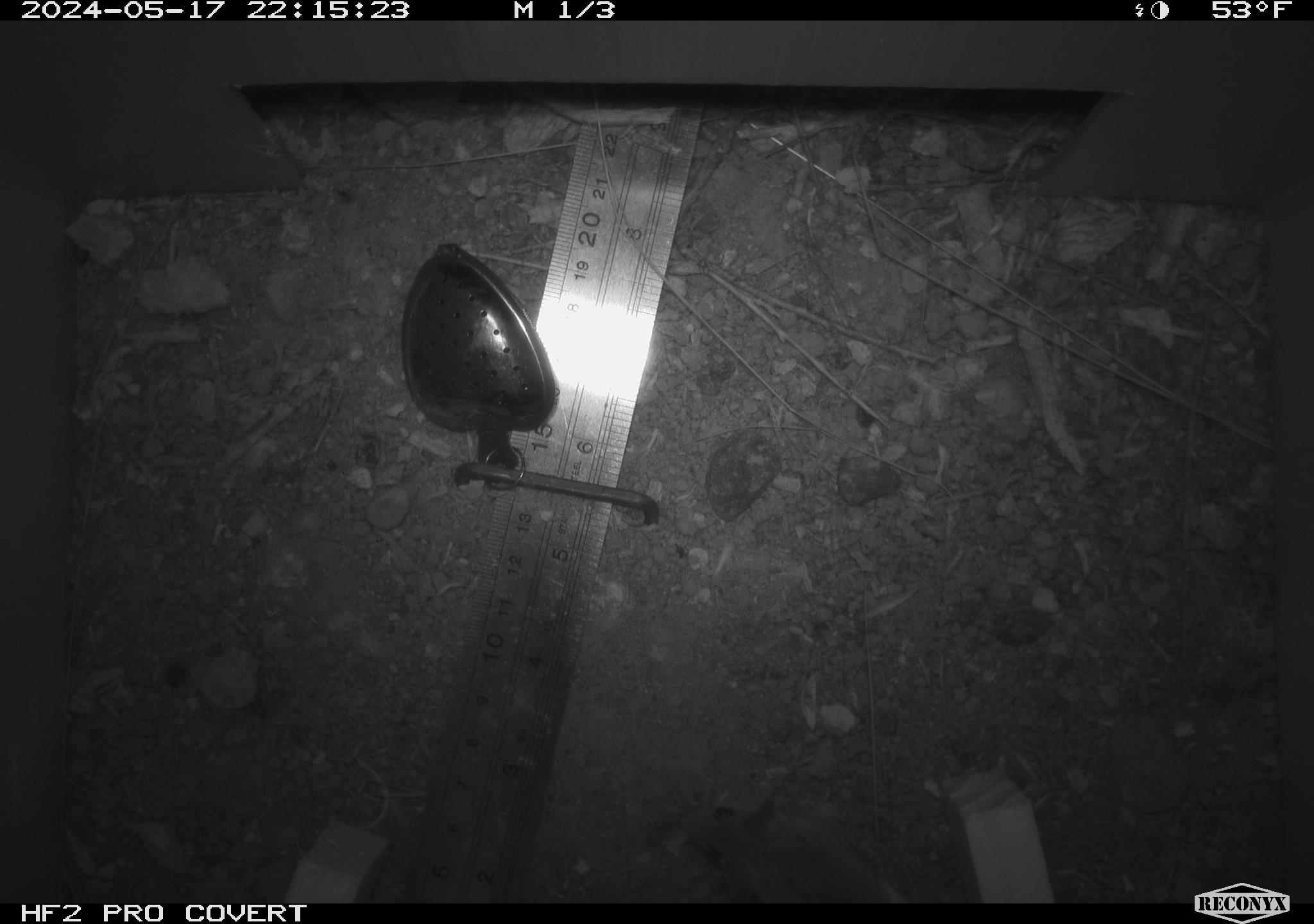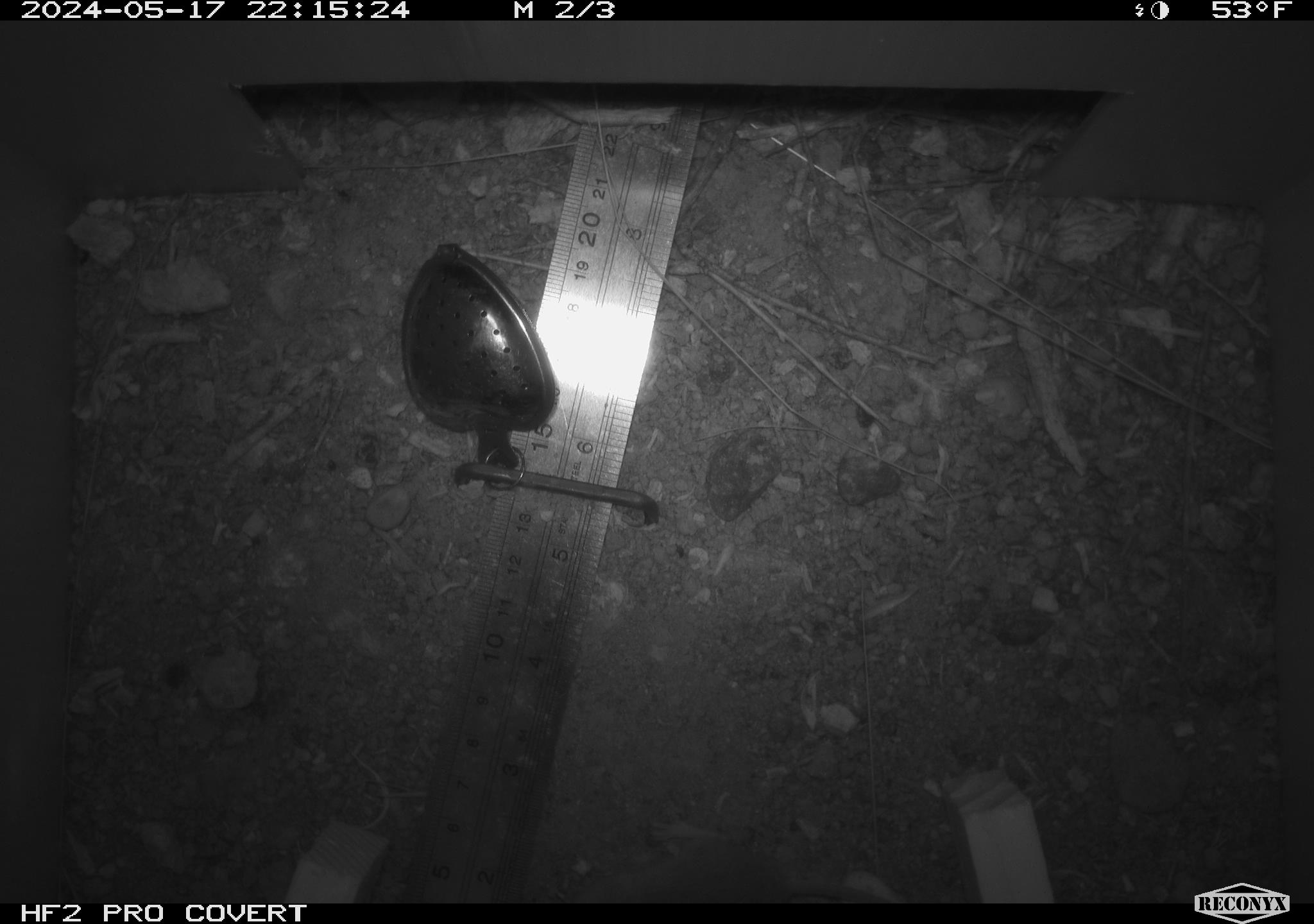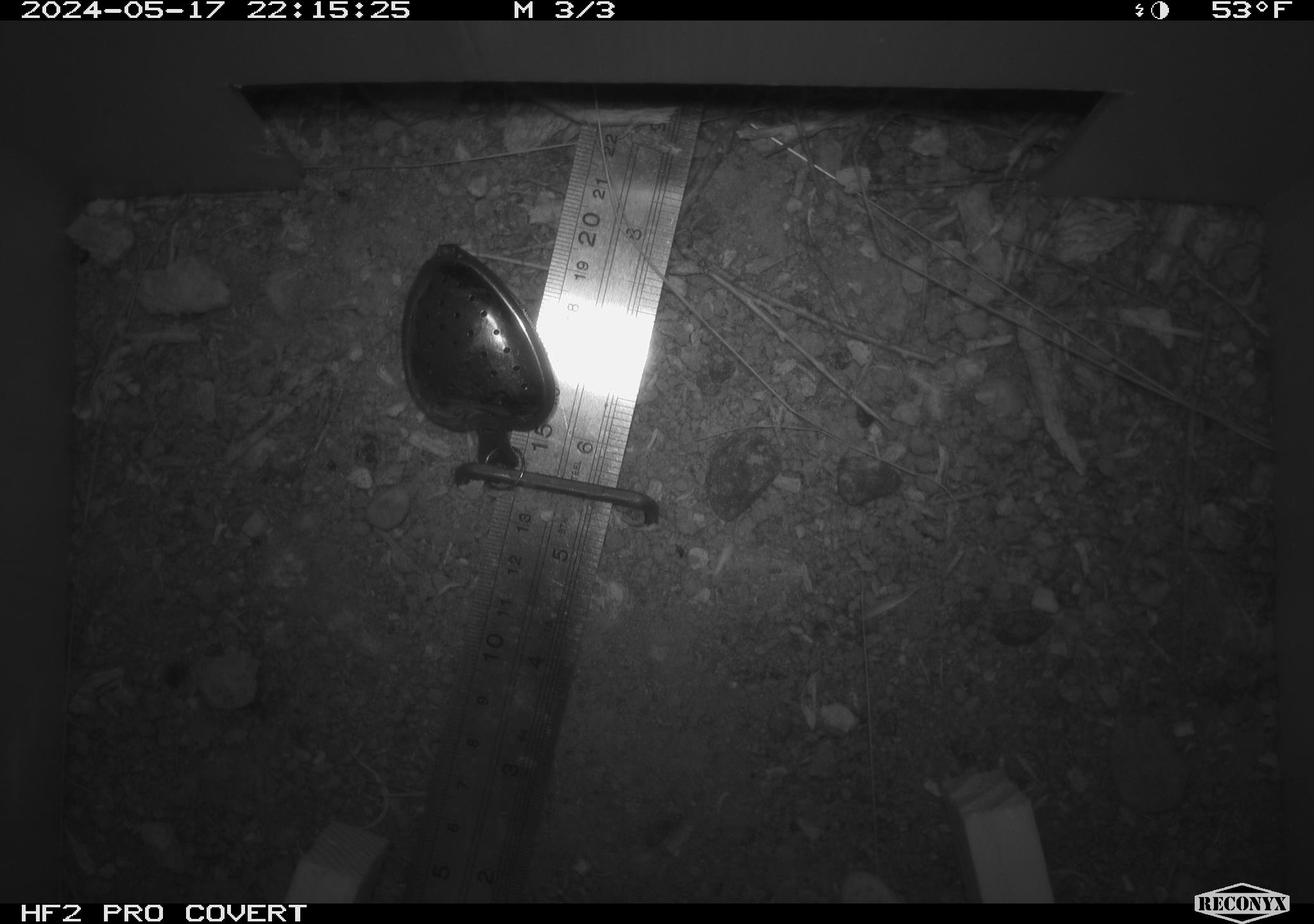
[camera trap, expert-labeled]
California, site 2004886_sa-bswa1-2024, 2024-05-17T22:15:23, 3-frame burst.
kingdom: Animalia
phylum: Chordata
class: Mammalia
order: Rodentia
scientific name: Rodentia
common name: mouse species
Mouse species (Rodentia).